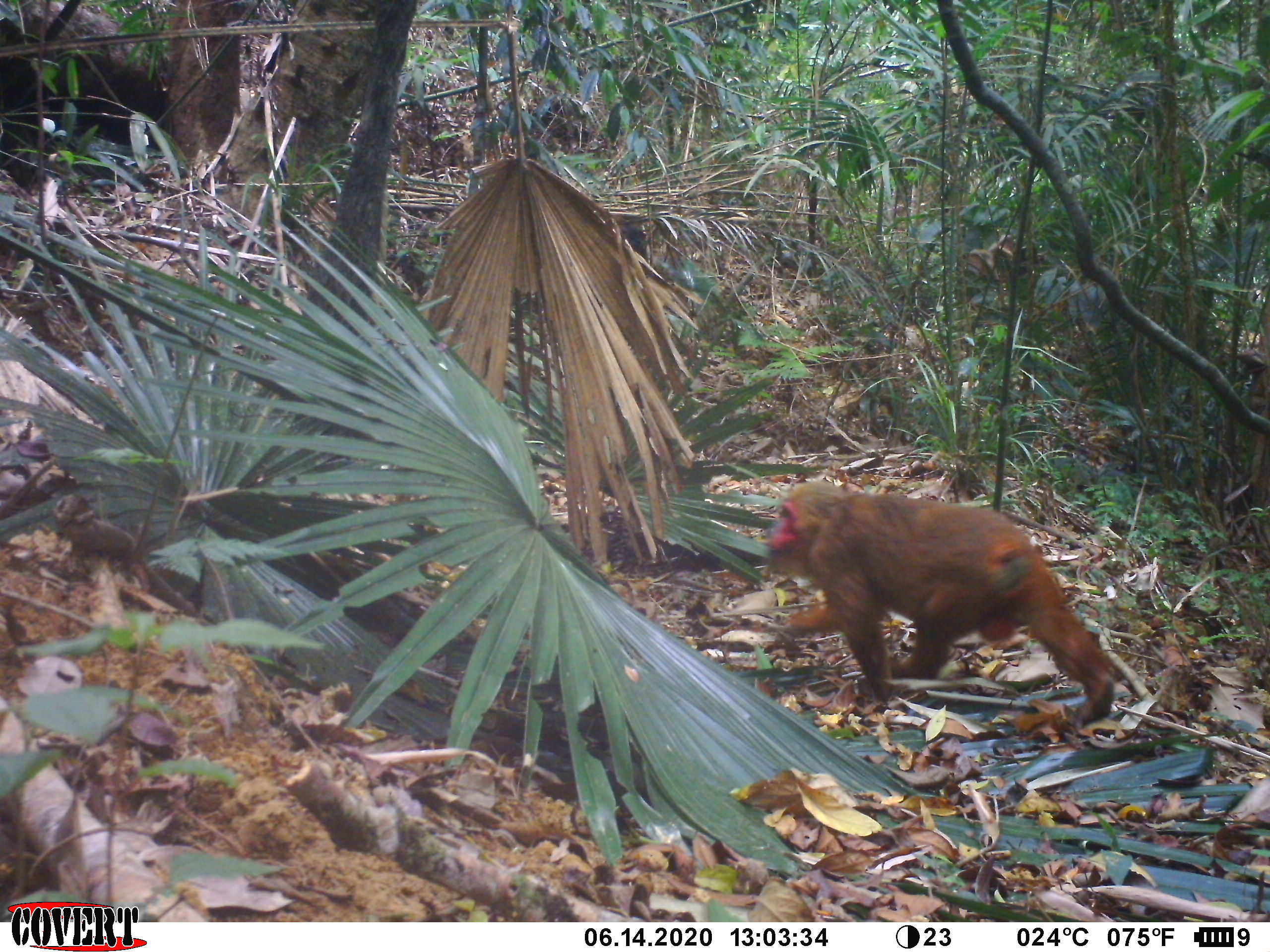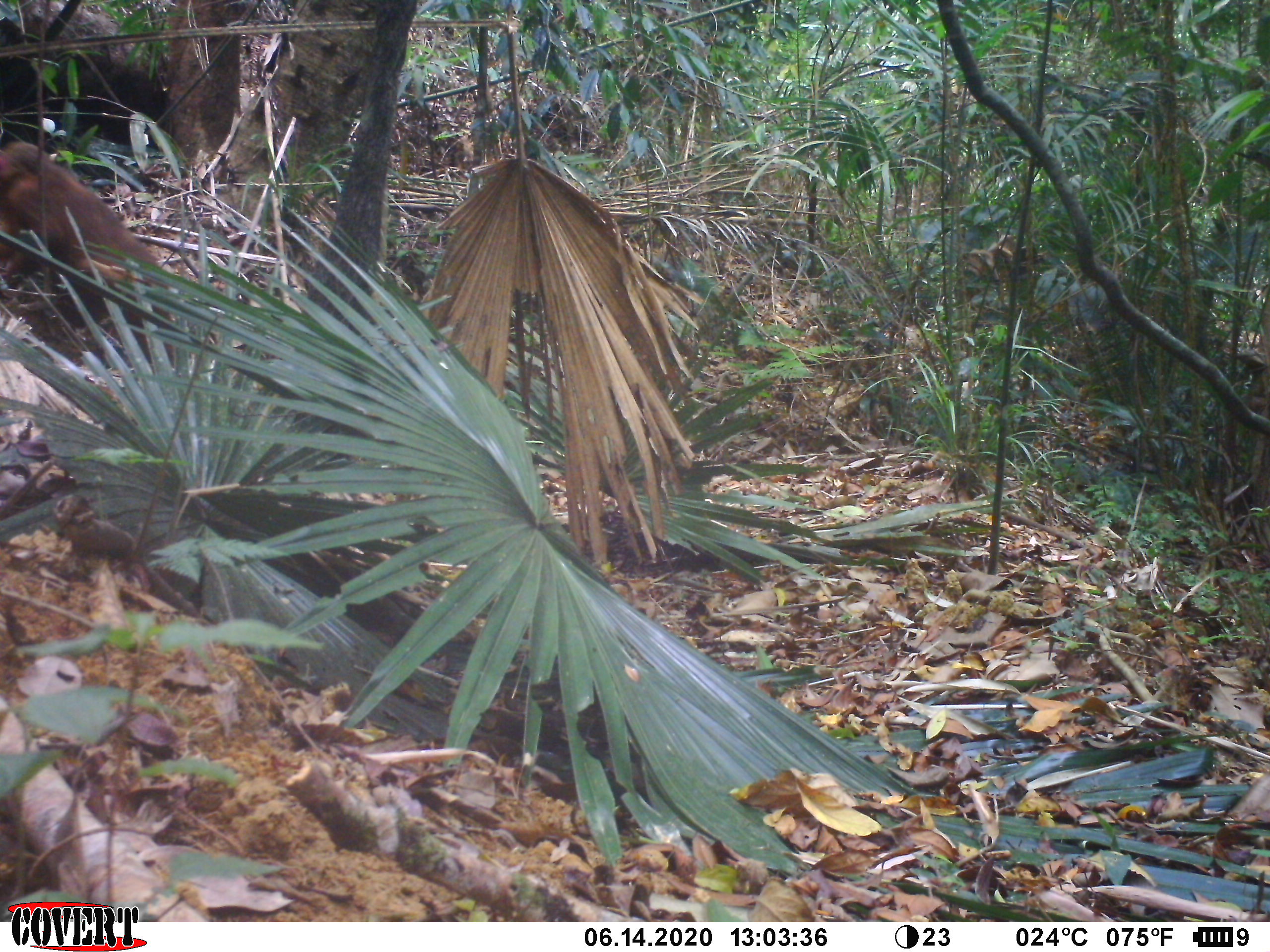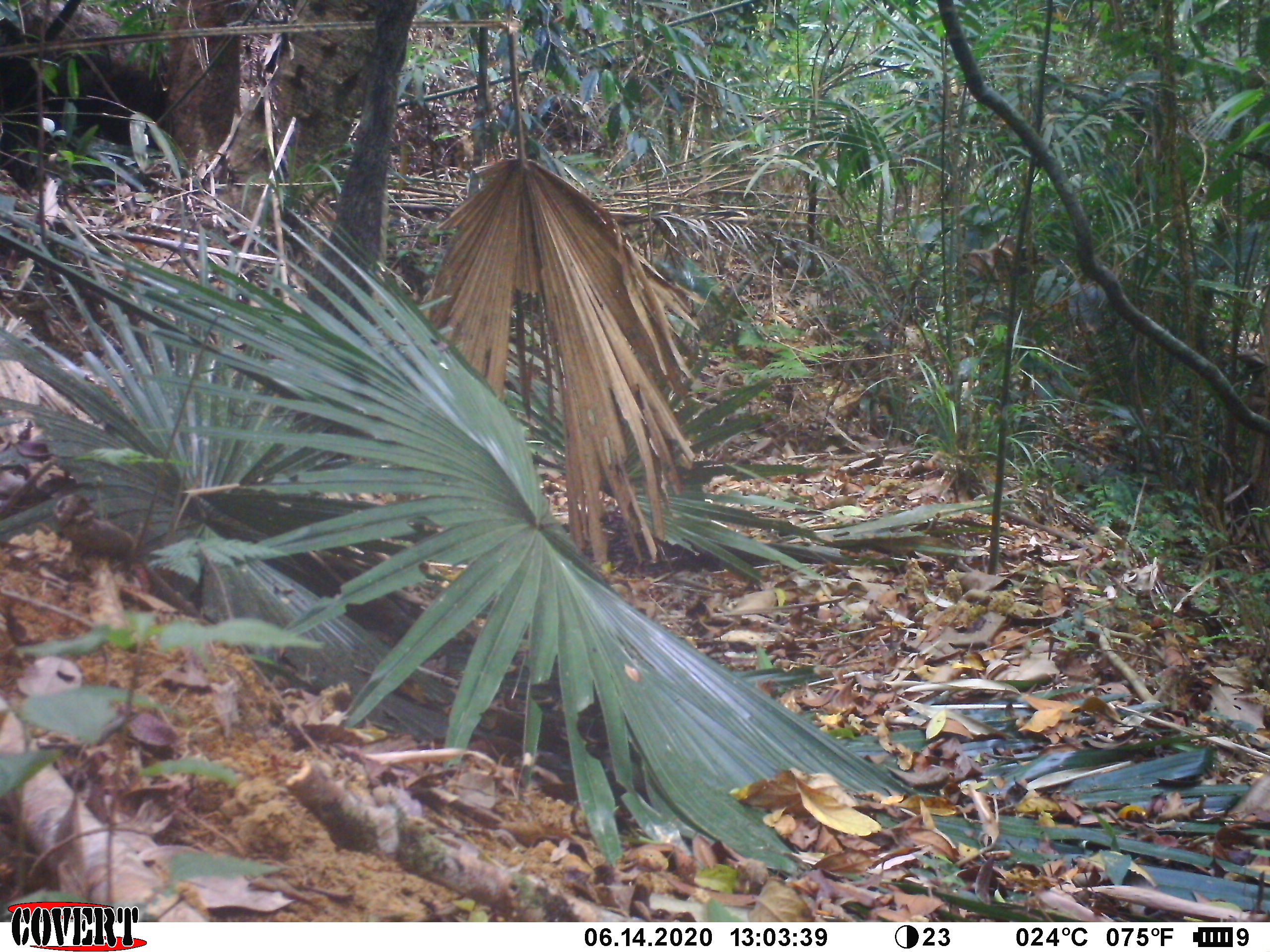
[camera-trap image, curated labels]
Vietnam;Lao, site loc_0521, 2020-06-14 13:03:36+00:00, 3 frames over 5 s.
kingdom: Animalia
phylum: Chordata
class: Mammalia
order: Primates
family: Cercopithecidae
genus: Macaca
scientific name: Macaca arctoides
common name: stump-tailed macaque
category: stump tailed macaque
Stump tailed macaque (stump-tailed macaque) (Macaca arctoides). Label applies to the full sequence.